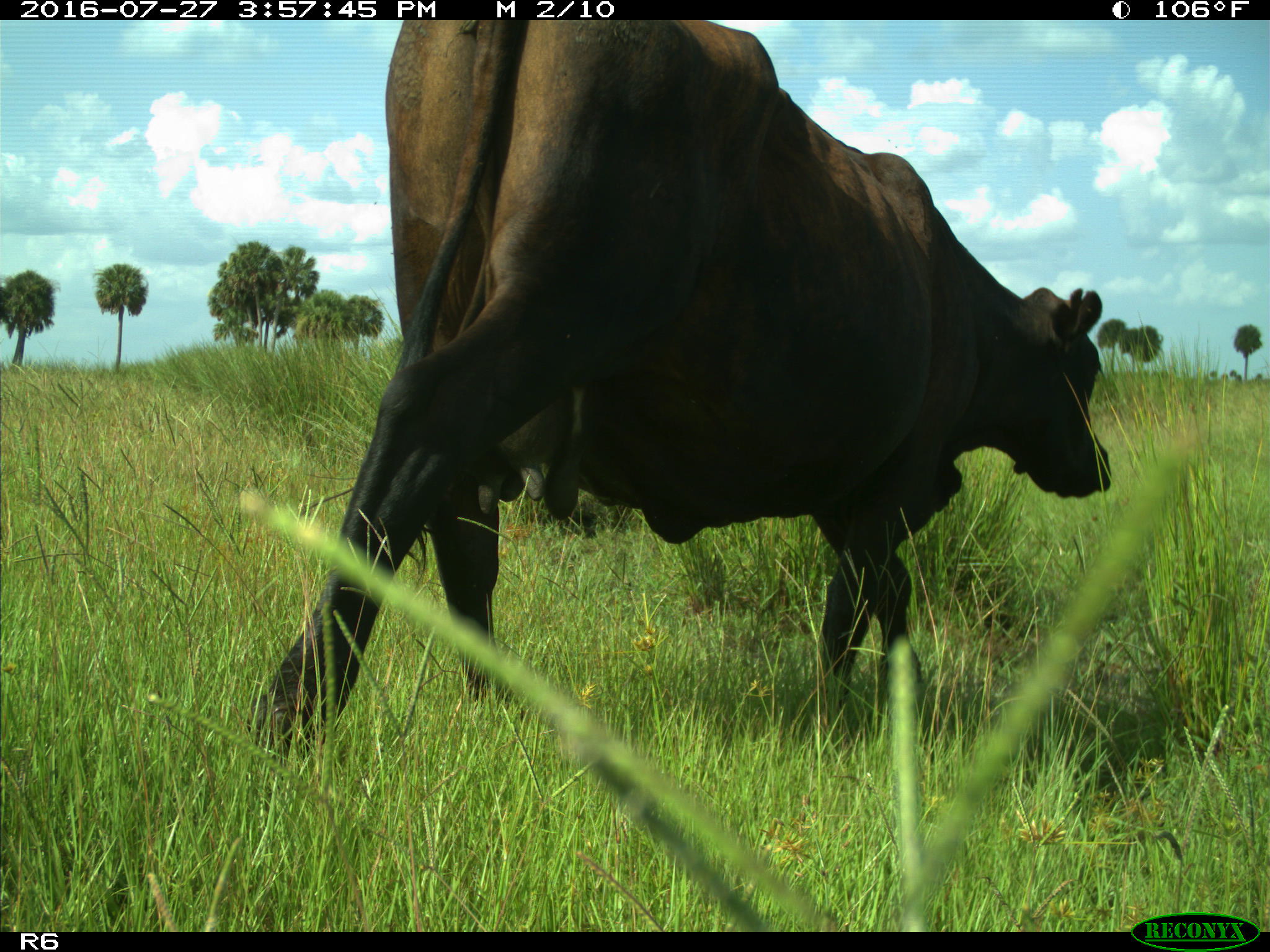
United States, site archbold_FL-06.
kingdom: Animalia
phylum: Chordata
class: Mammalia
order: Artiodactyla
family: Bovidae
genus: Bos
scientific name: Bos taurus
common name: domestic cow